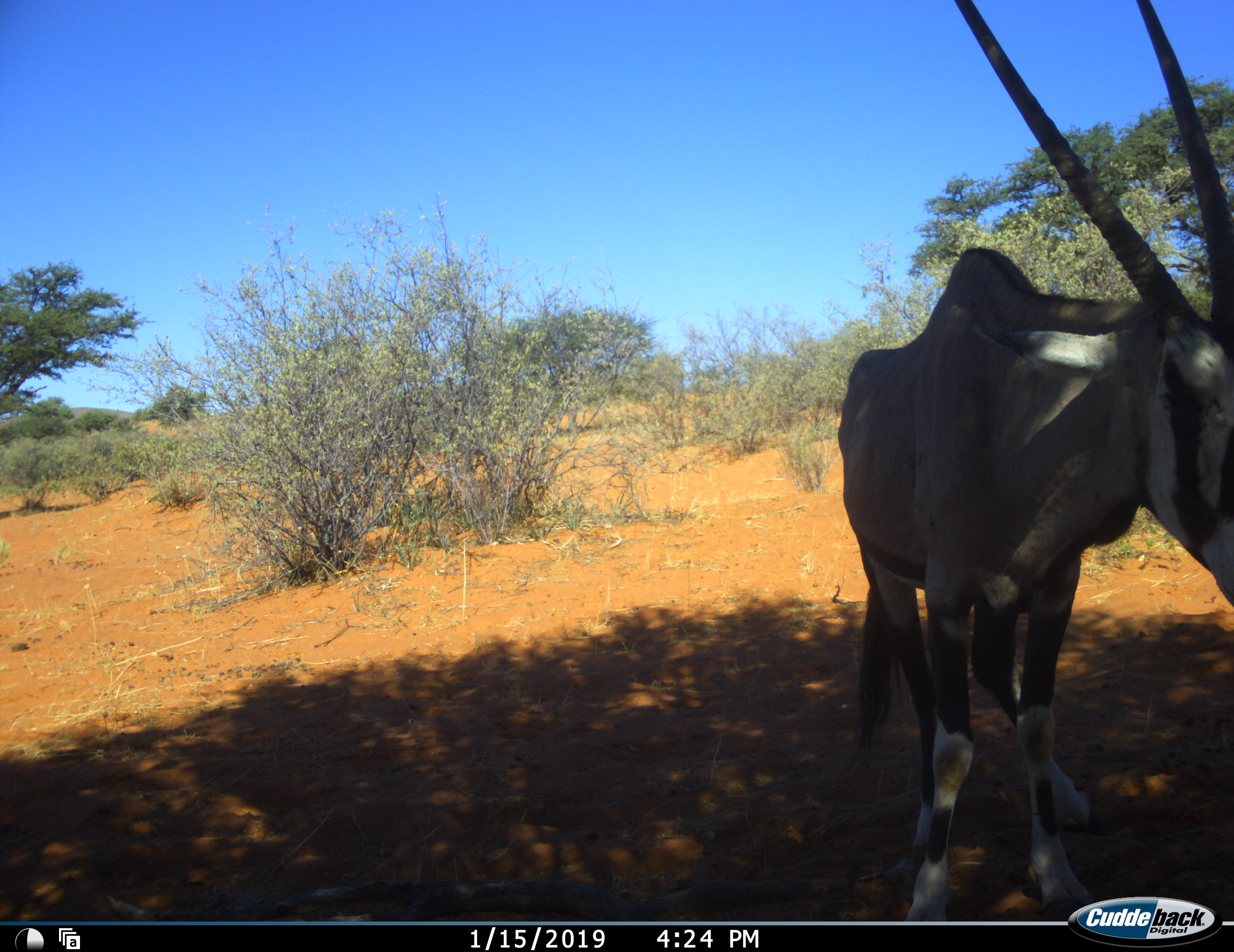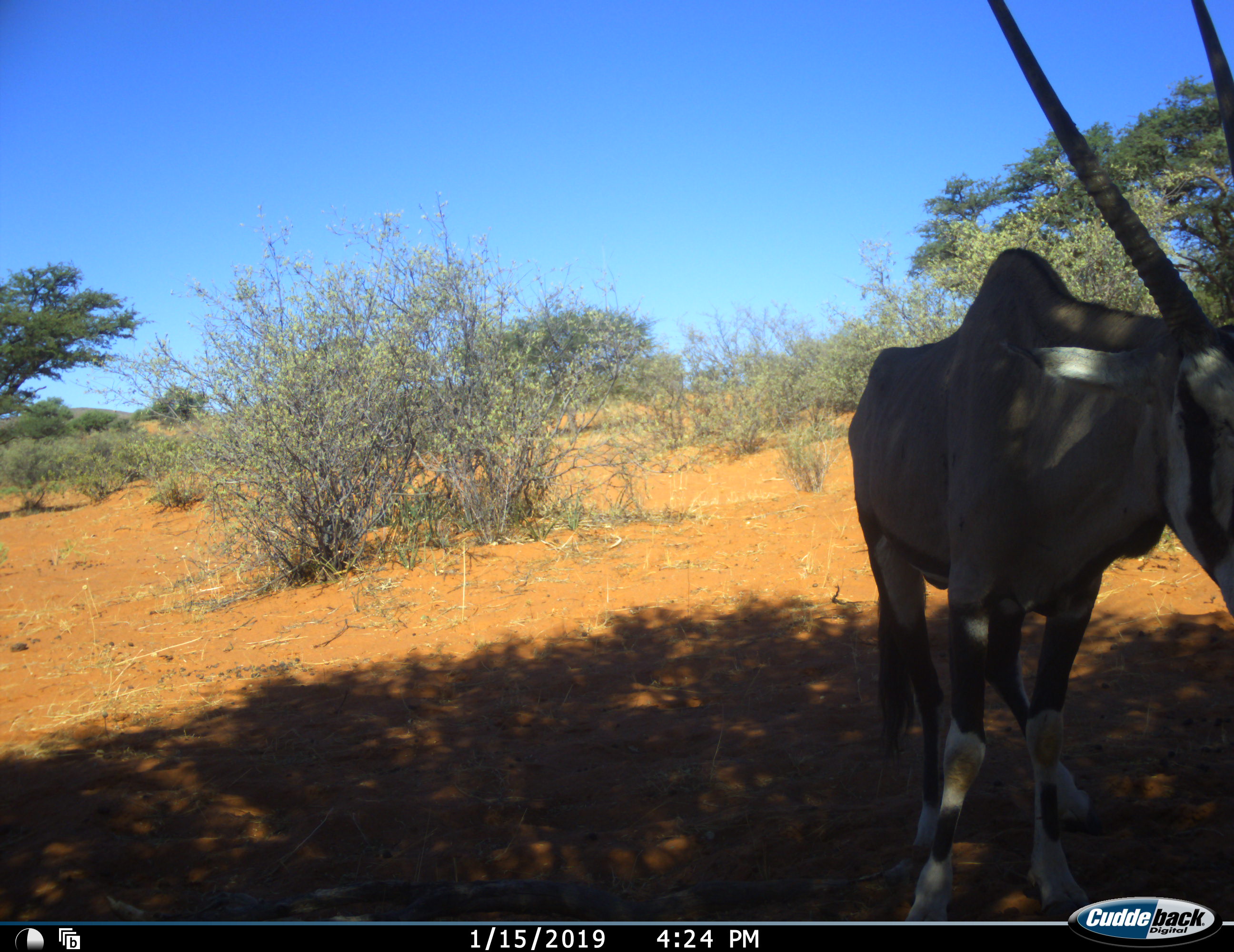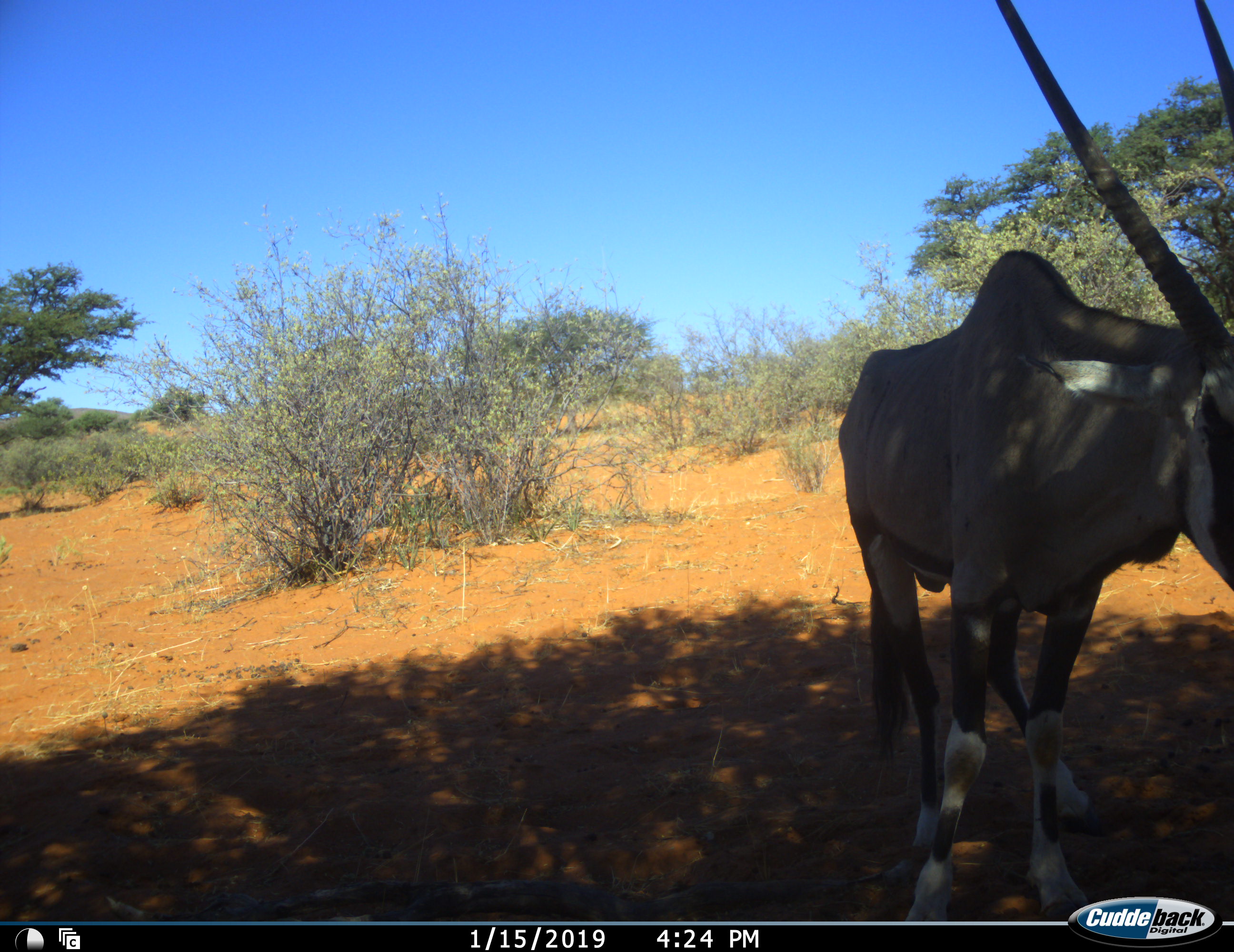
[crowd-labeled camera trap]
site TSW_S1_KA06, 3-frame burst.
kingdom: Animalia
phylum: Chordata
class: Mammalia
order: Artiodactyla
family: Bovidae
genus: Oryx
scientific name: Oryx gazella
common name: gemsbok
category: oryx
Oryx (gemsbok) (Oryx gazella), count 1. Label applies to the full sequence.